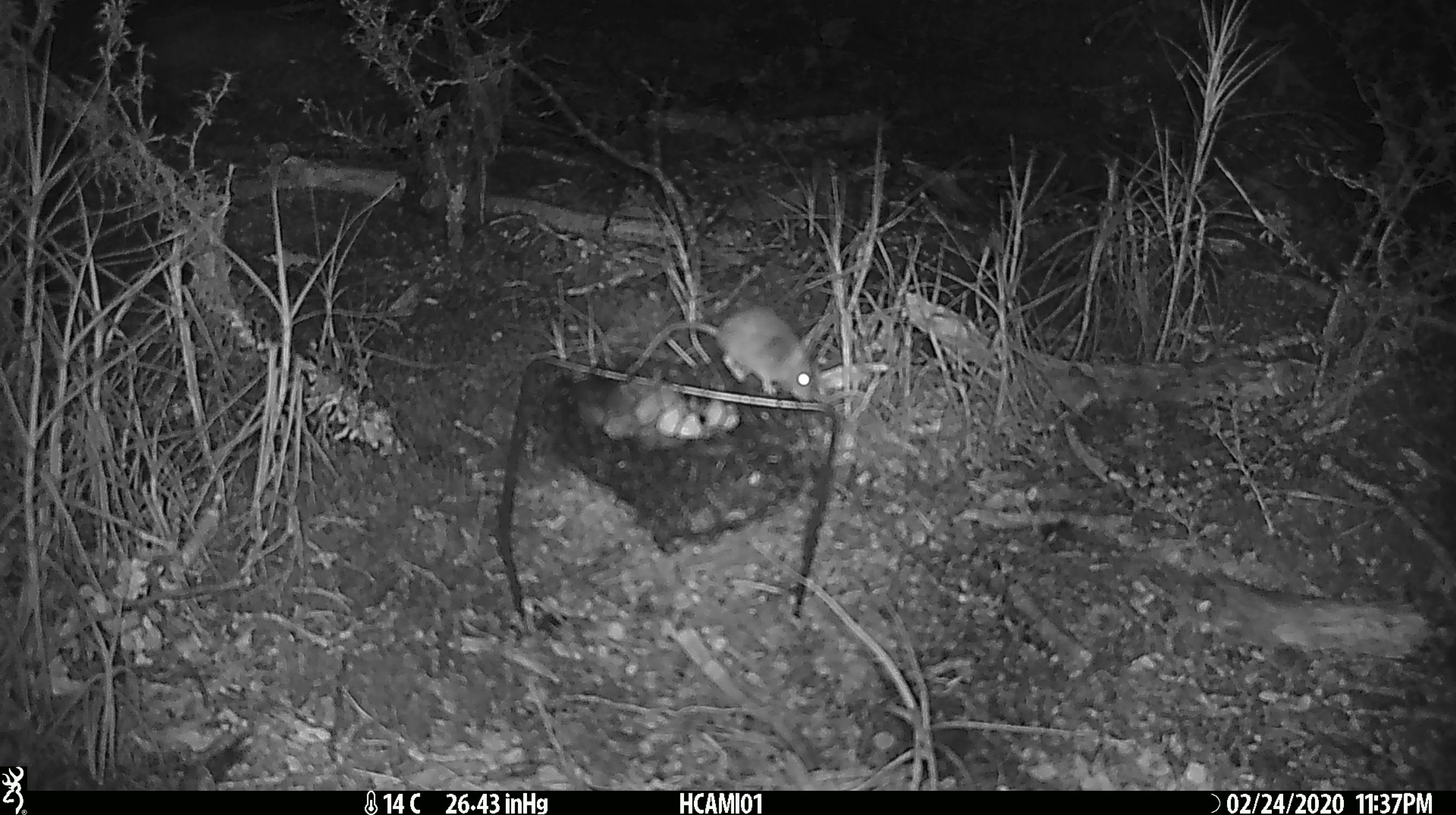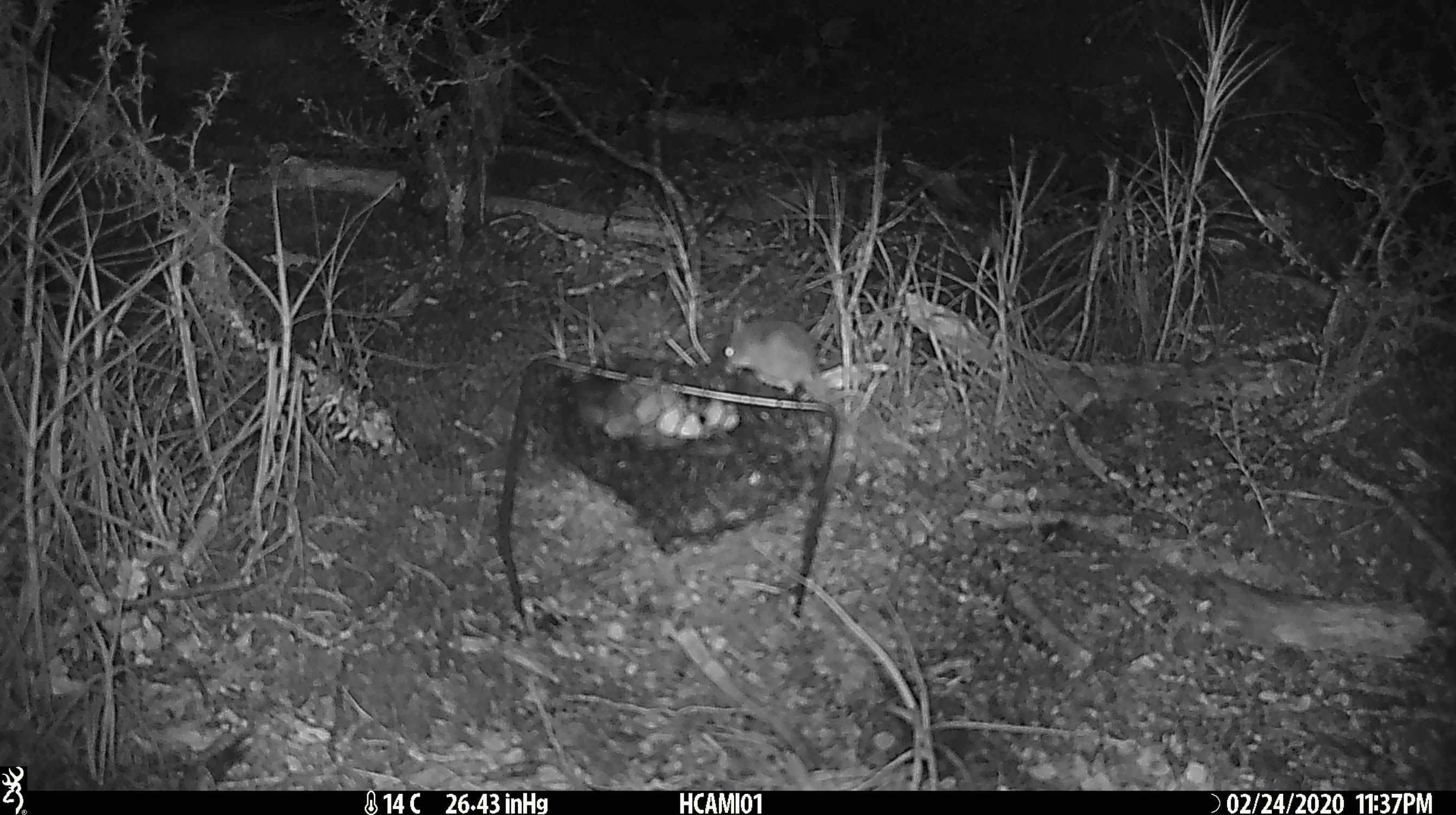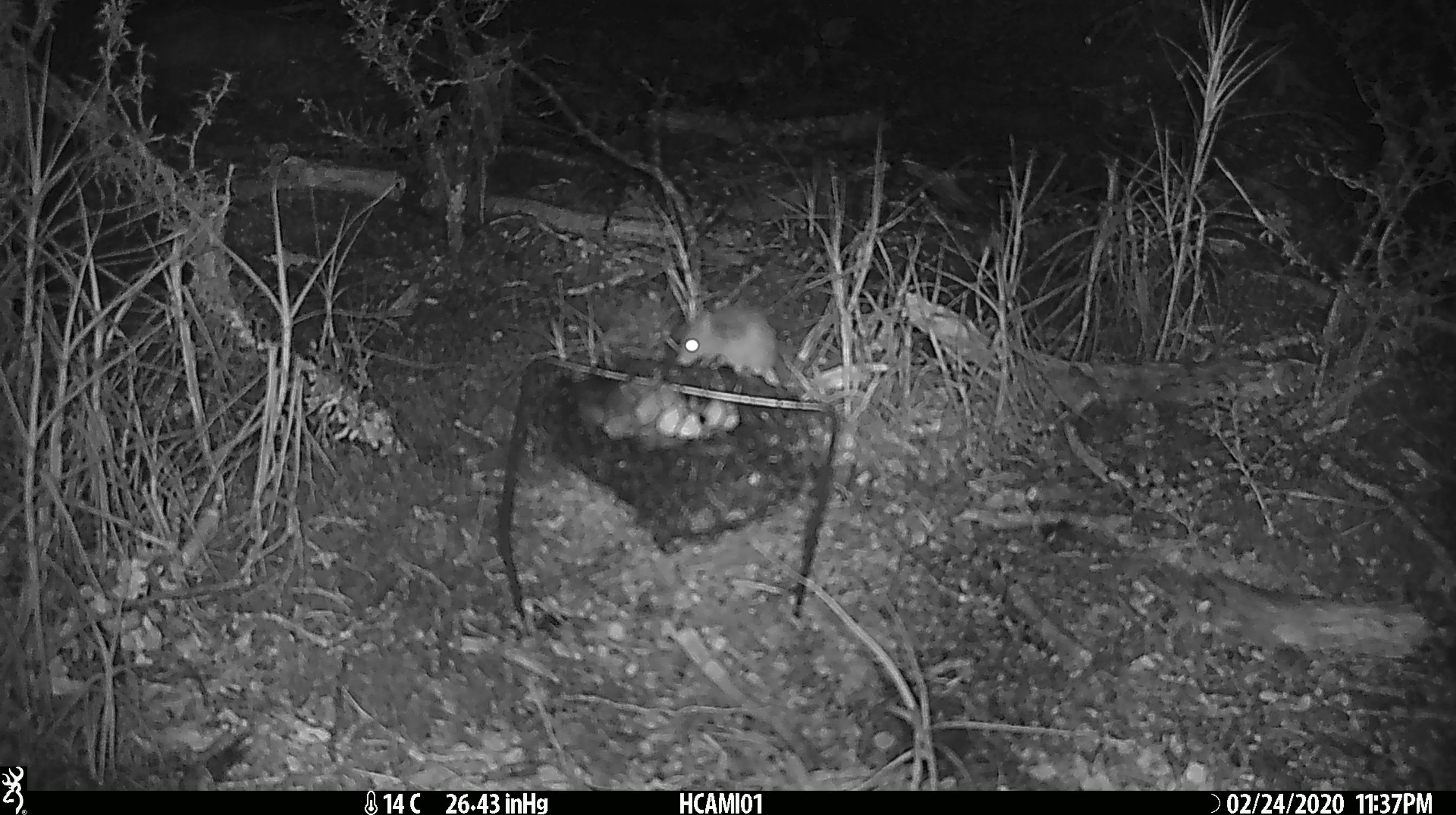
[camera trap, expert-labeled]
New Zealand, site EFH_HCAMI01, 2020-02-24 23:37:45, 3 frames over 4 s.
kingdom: Animalia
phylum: Chordata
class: Mammalia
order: Rodentia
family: Muridae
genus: Mus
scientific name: Mus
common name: mouse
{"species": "mouse (Mus)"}